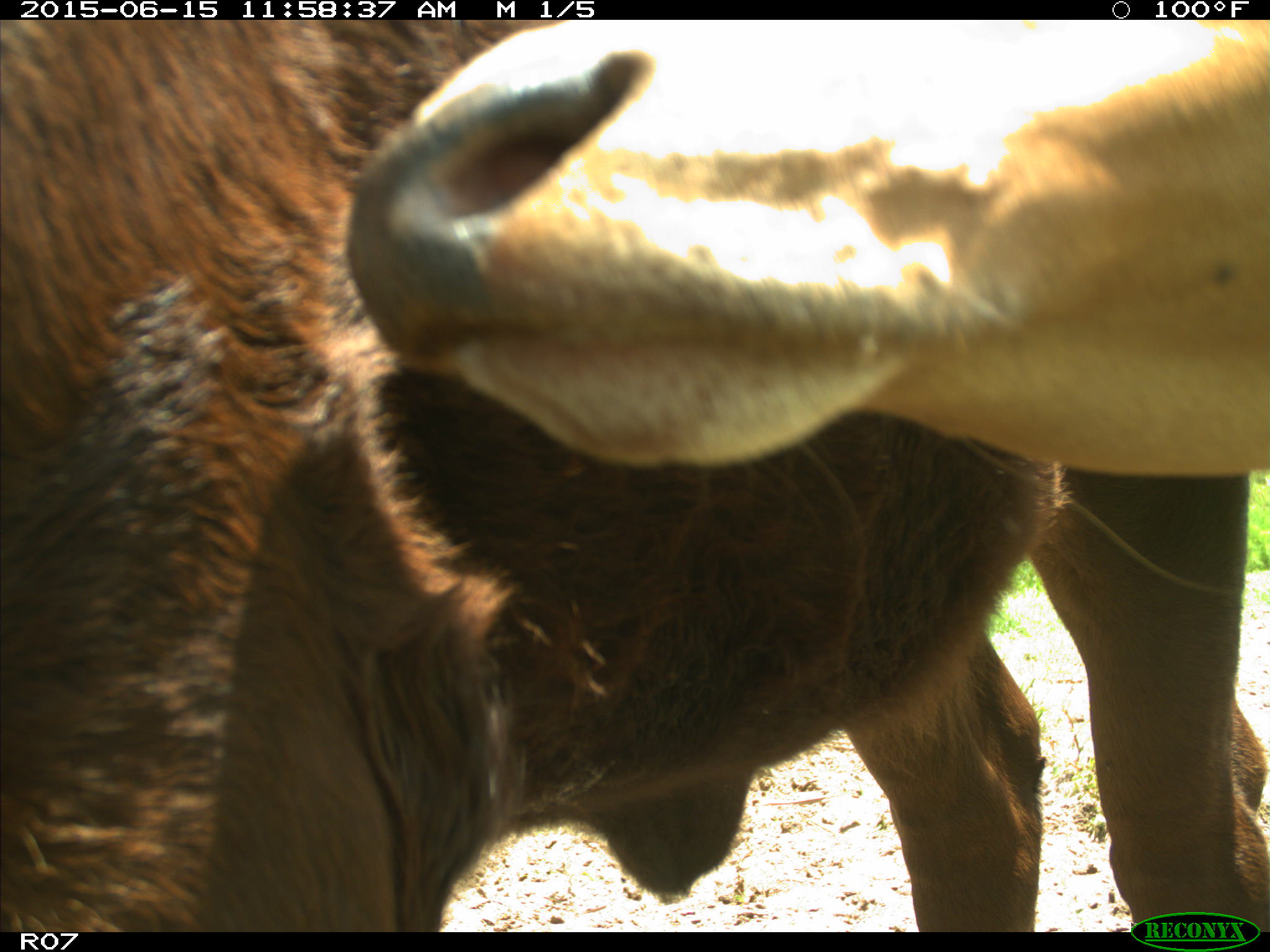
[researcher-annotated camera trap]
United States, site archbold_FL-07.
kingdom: Animalia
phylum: Chordata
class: Mammalia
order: Artiodactyla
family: Bovidae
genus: Bos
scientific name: Bos taurus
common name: domestic cow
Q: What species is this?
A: Bos taurus (domestic cow).